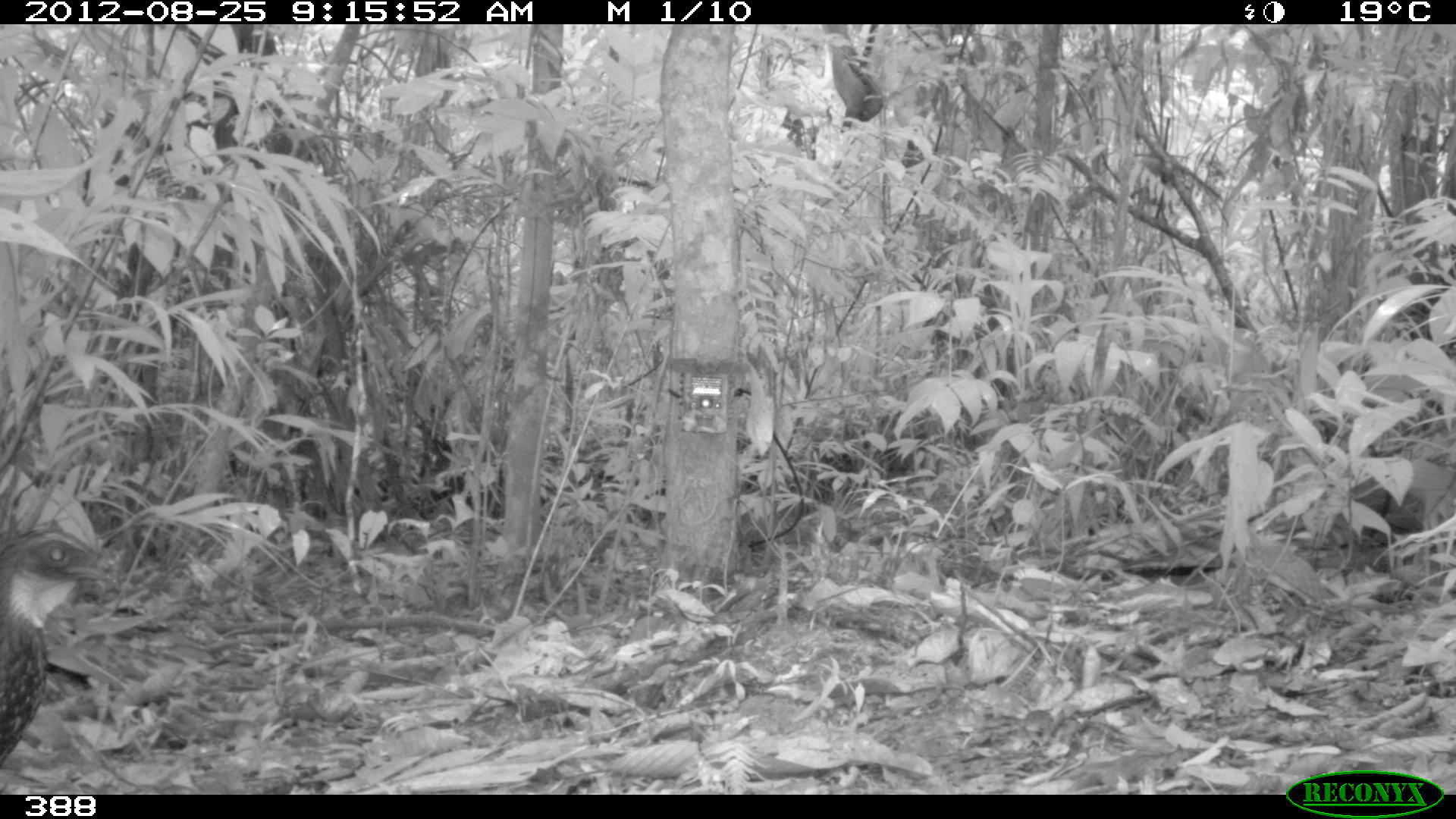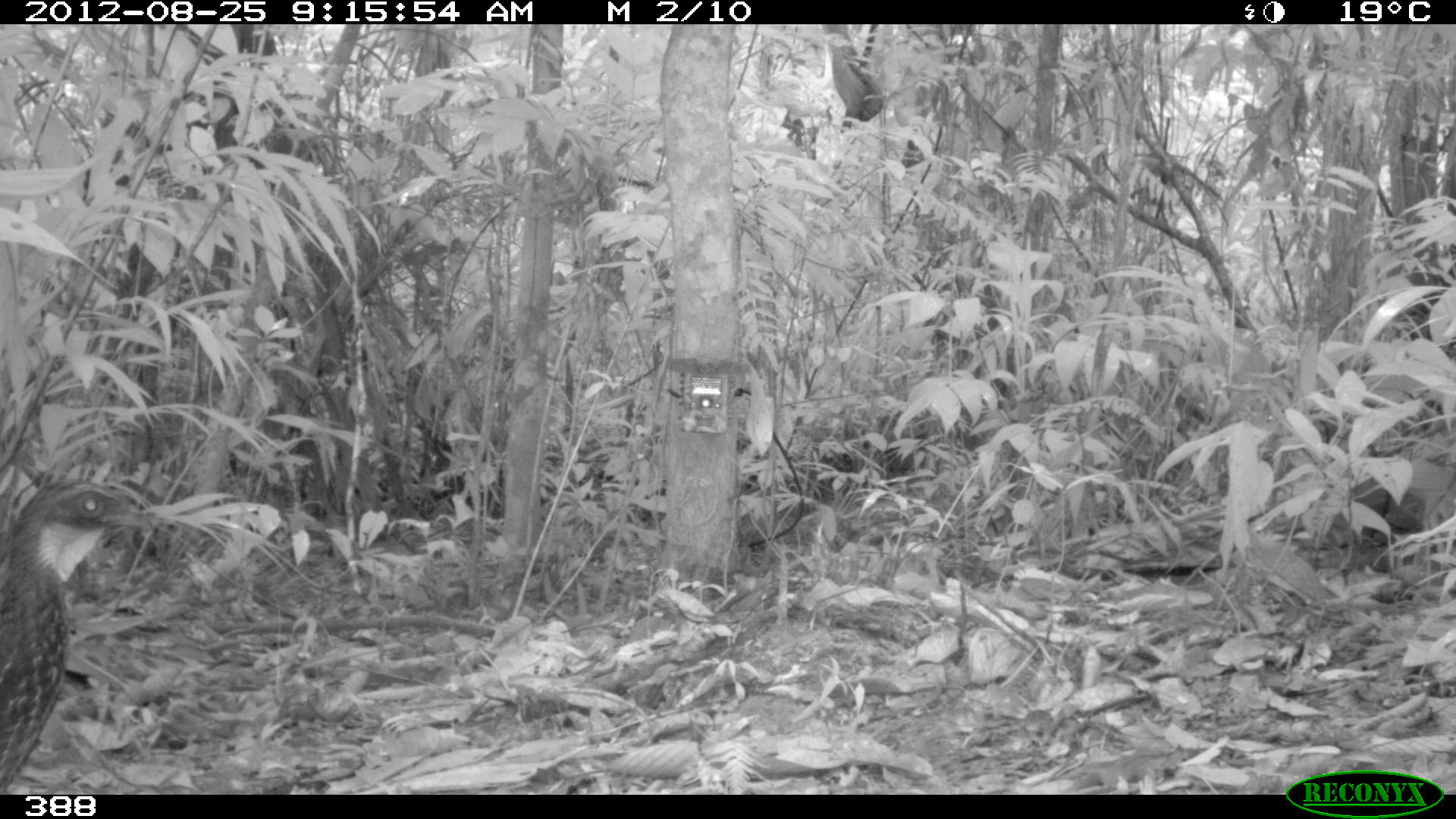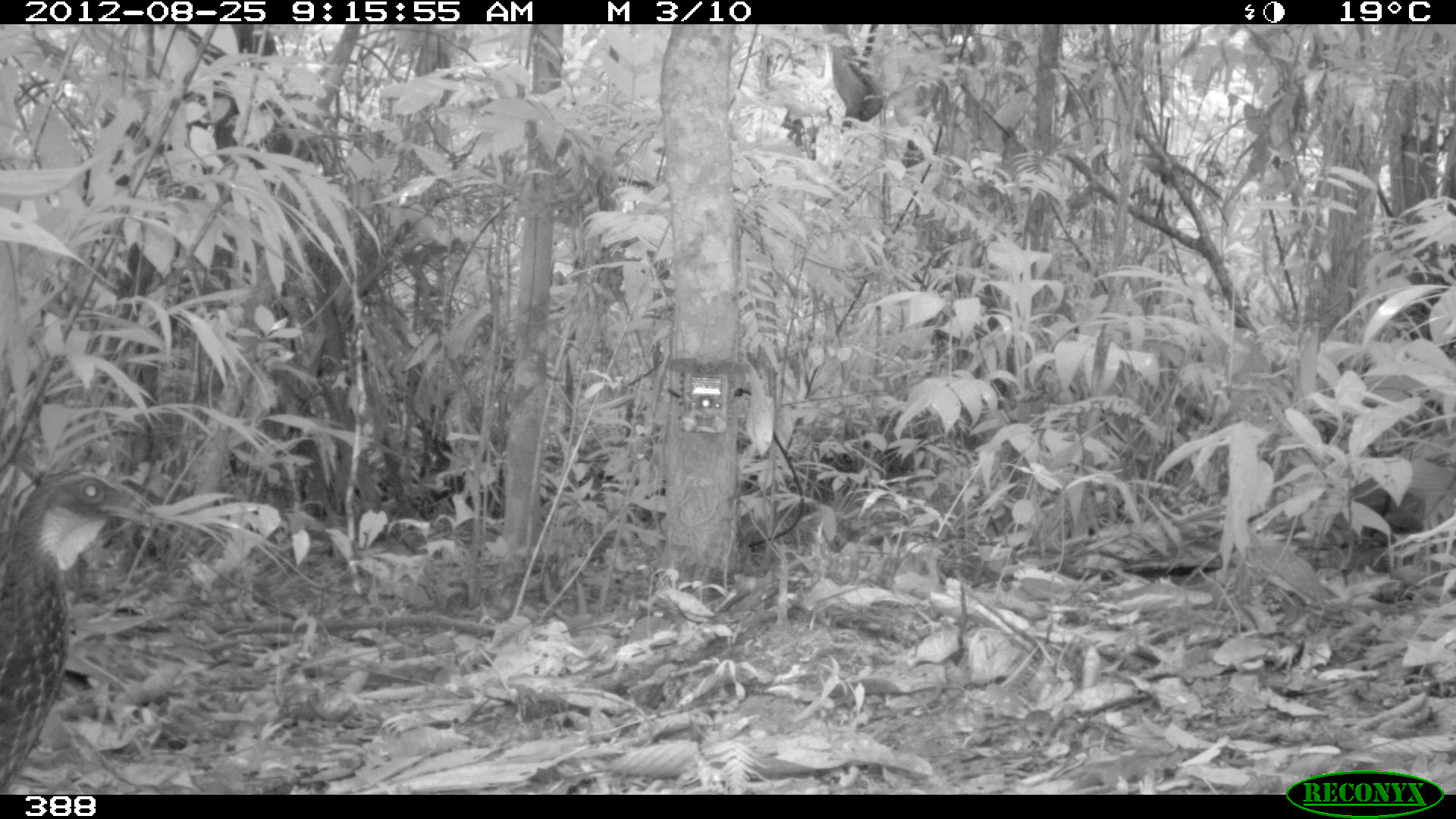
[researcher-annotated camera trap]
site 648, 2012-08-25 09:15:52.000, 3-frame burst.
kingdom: Animalia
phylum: Chordata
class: Aves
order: Galliformes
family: Cracidae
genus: Penelope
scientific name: Penelope jacquacu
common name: spix's guan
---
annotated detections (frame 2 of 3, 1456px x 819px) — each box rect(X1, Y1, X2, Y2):
penelope jacquacu: rect(0, 477, 156, 793)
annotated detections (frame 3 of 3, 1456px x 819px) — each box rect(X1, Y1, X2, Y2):
penelope jacquacu: rect(0, 466, 150, 793)